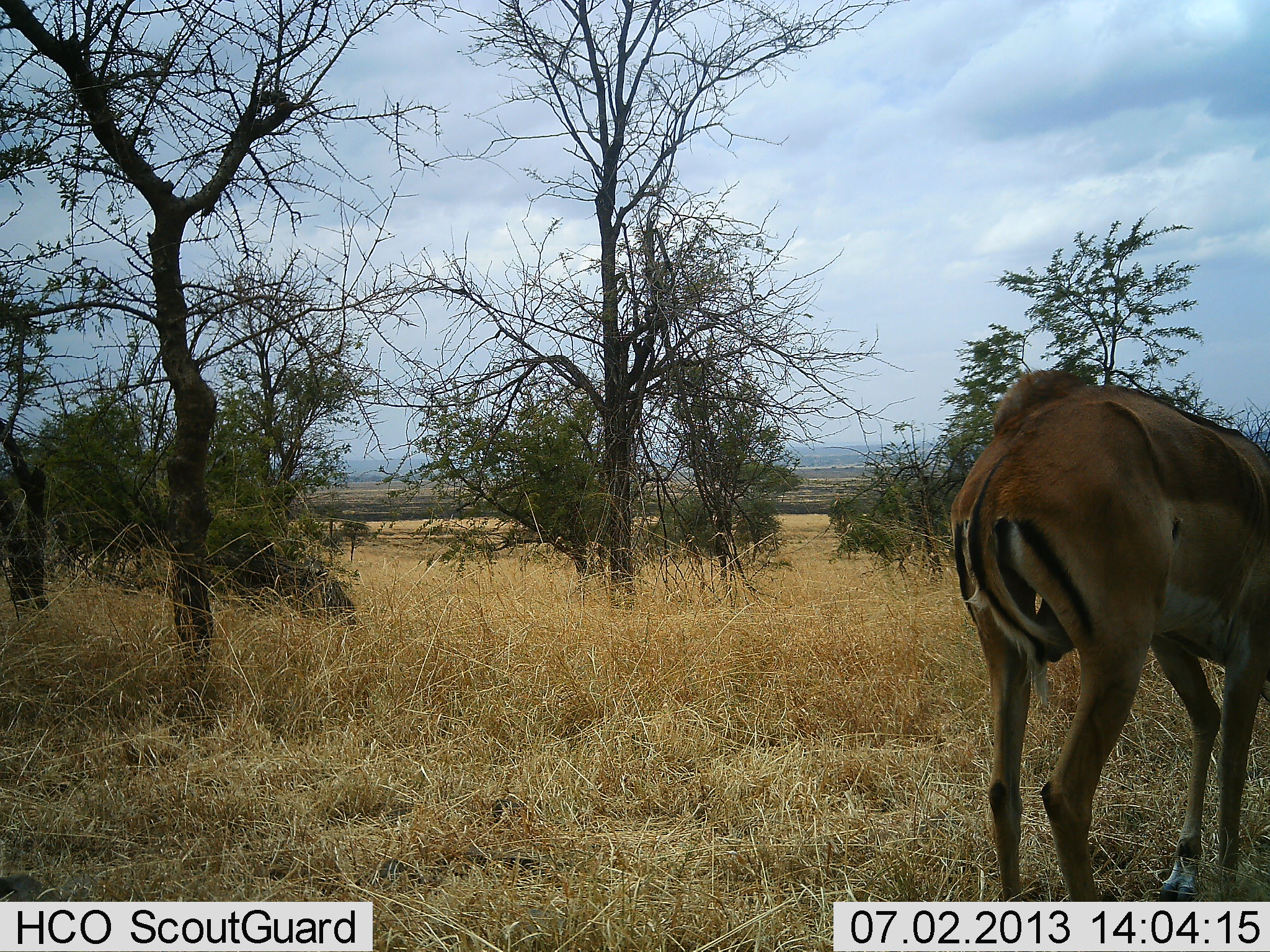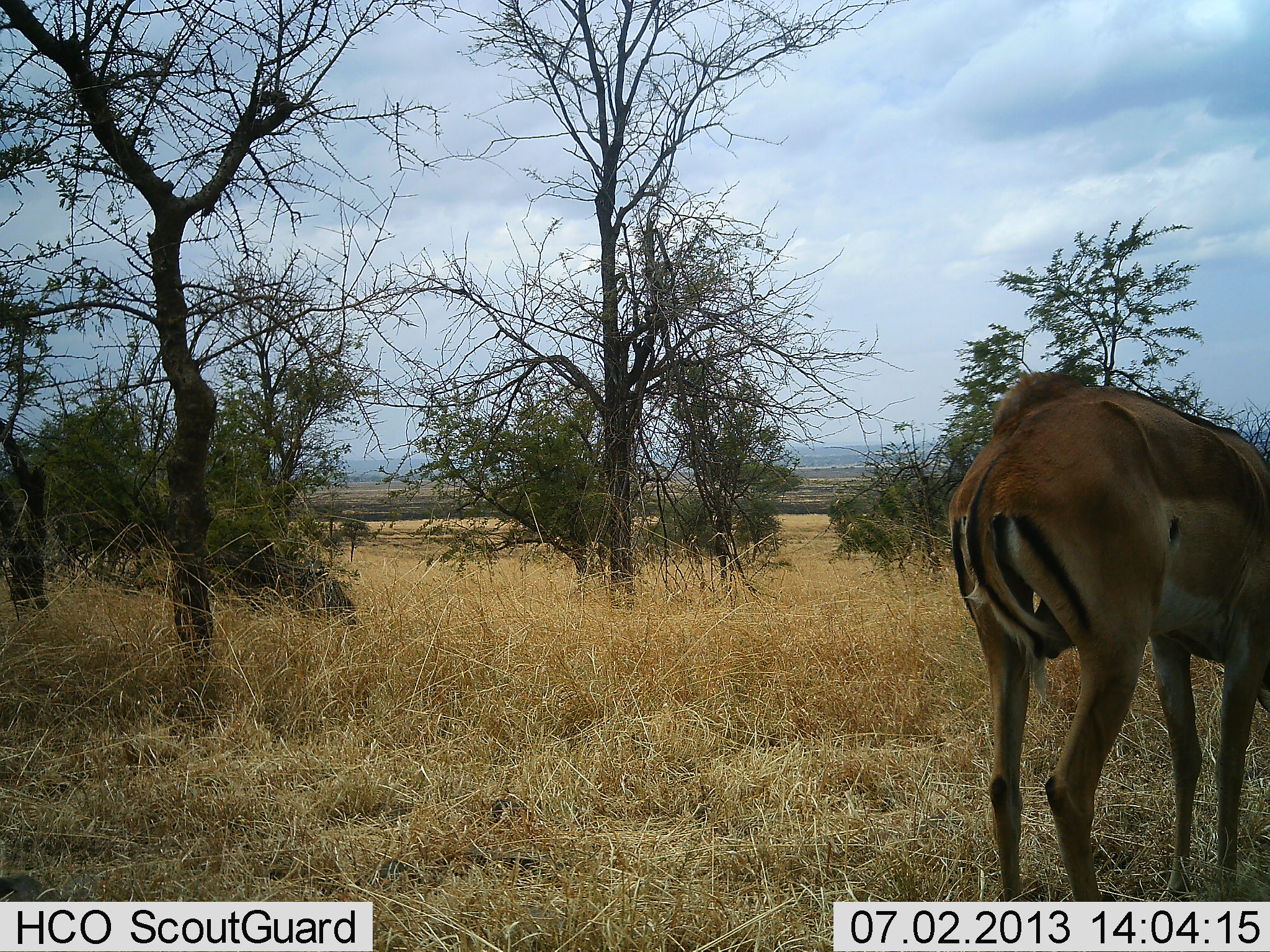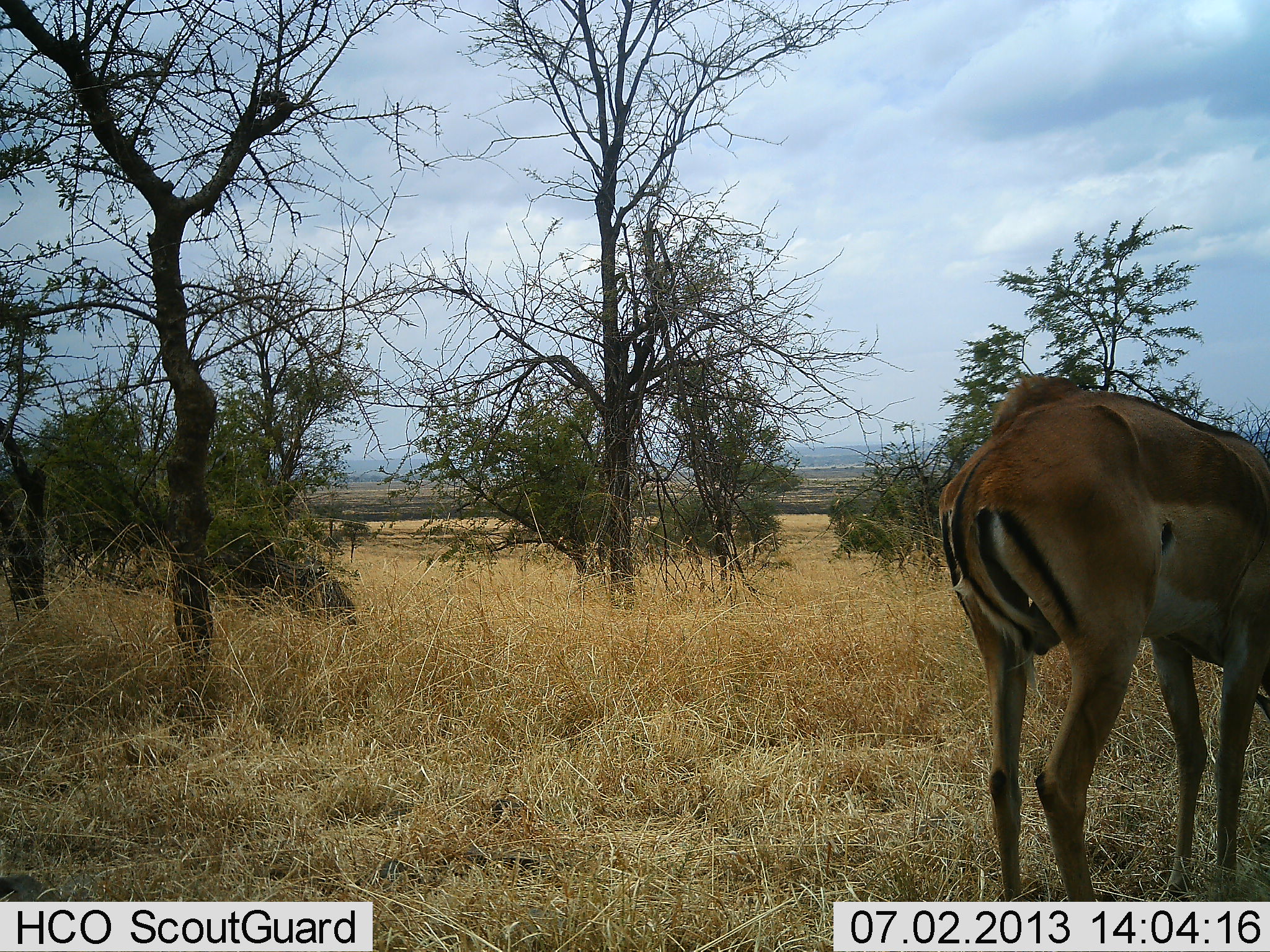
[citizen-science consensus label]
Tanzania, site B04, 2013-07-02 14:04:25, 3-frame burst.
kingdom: Animalia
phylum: Chordata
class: Mammalia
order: Artiodactyla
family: Bovidae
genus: Aepyceros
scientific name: Aepyceros melampus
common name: impala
Impala (Aepyceros melampus), count 1. Behavior (volunteer vote fractions): standing 65%, resting 0%, moving 0%, interacting 0%. Young present (vote fraction): 0%. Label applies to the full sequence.